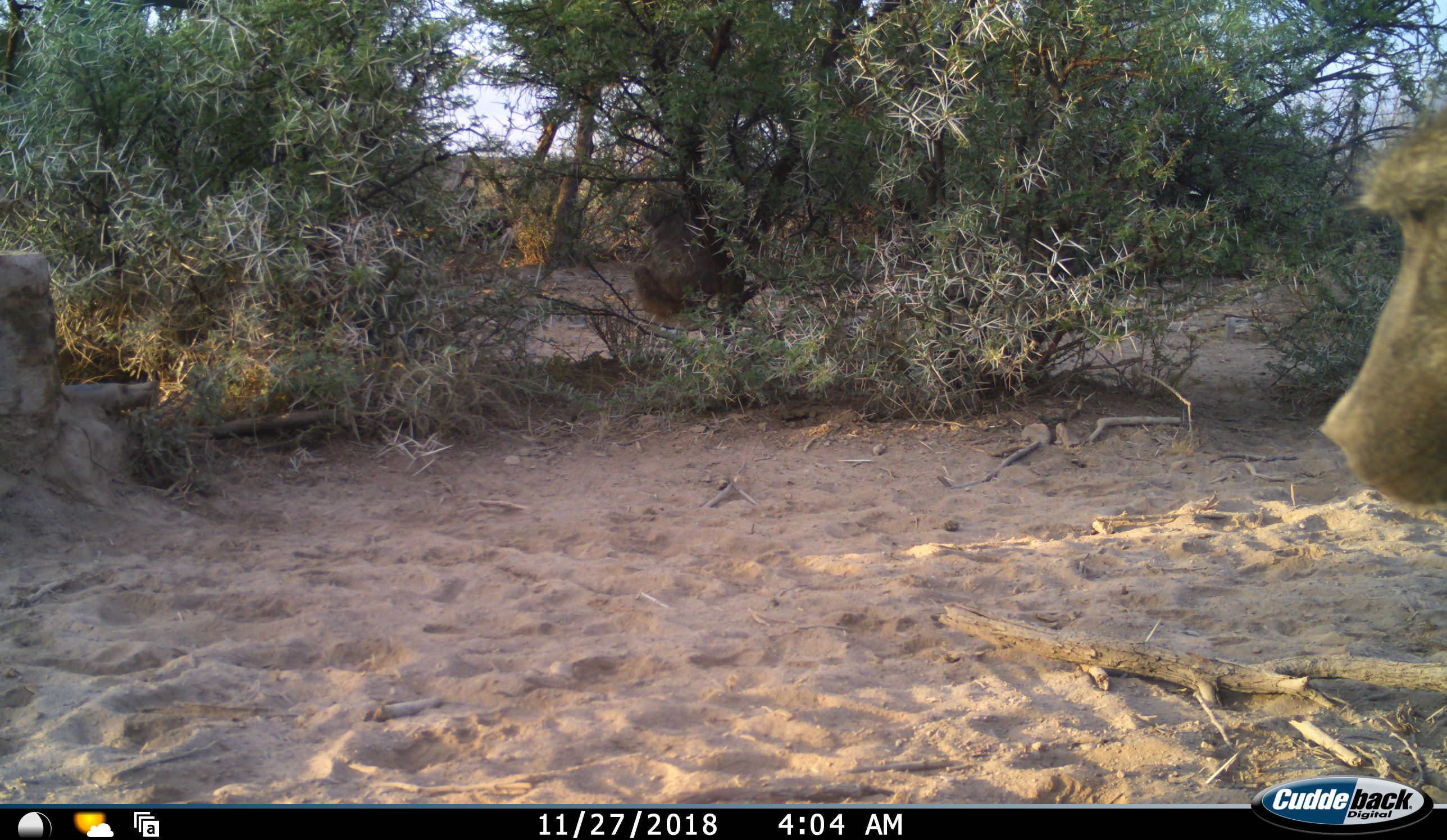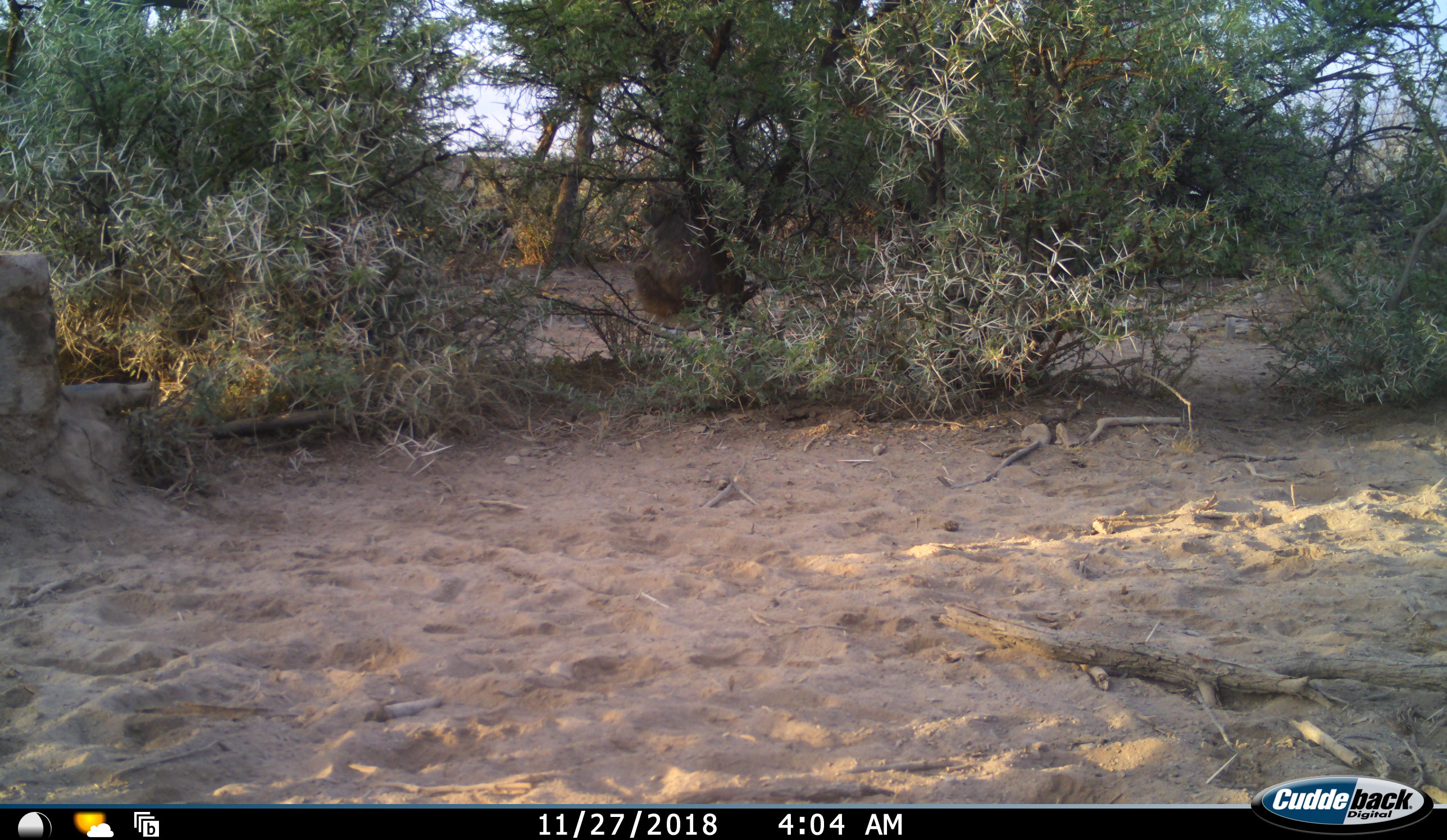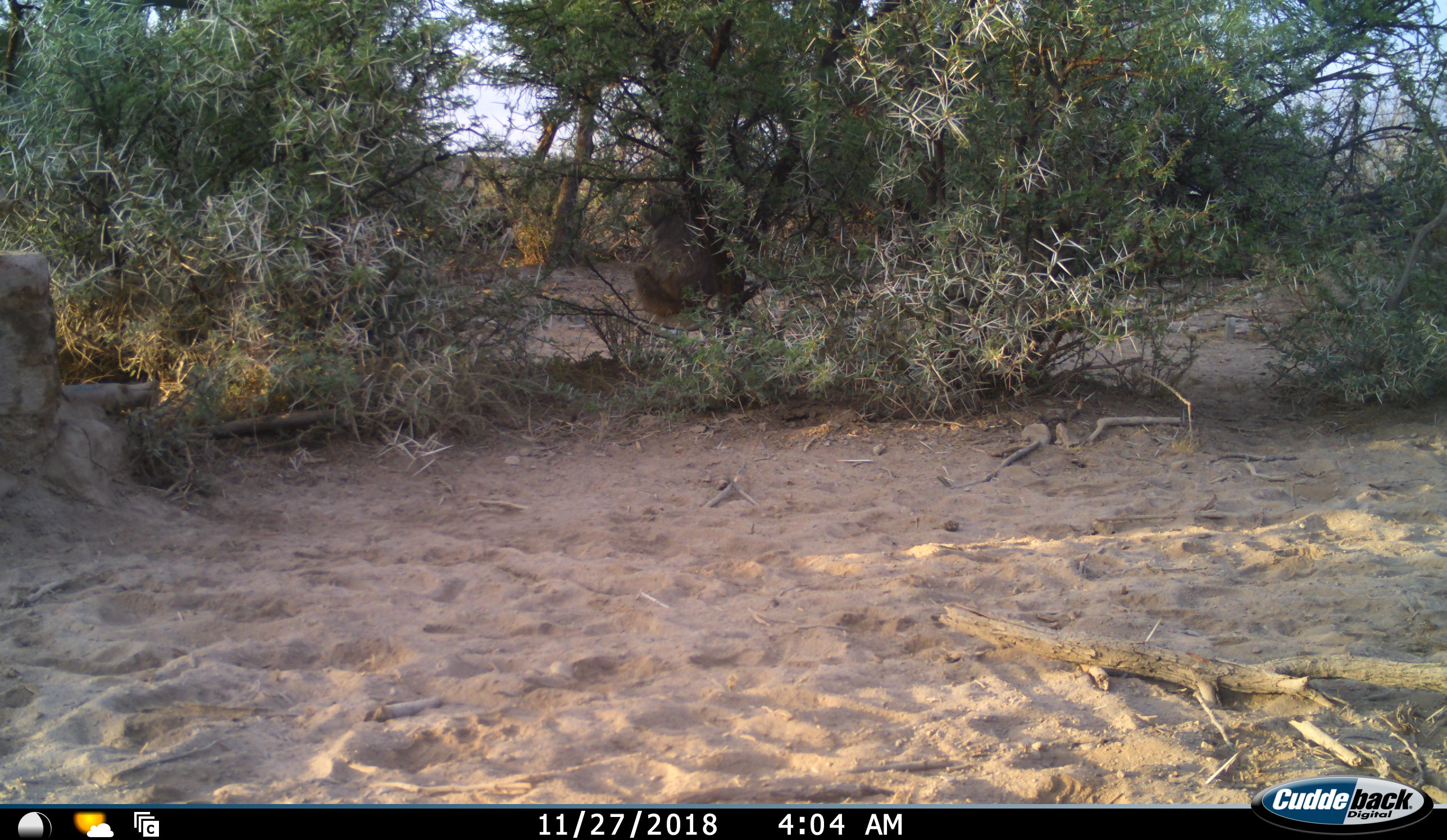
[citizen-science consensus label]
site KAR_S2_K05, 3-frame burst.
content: unidentified animal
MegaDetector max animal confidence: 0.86